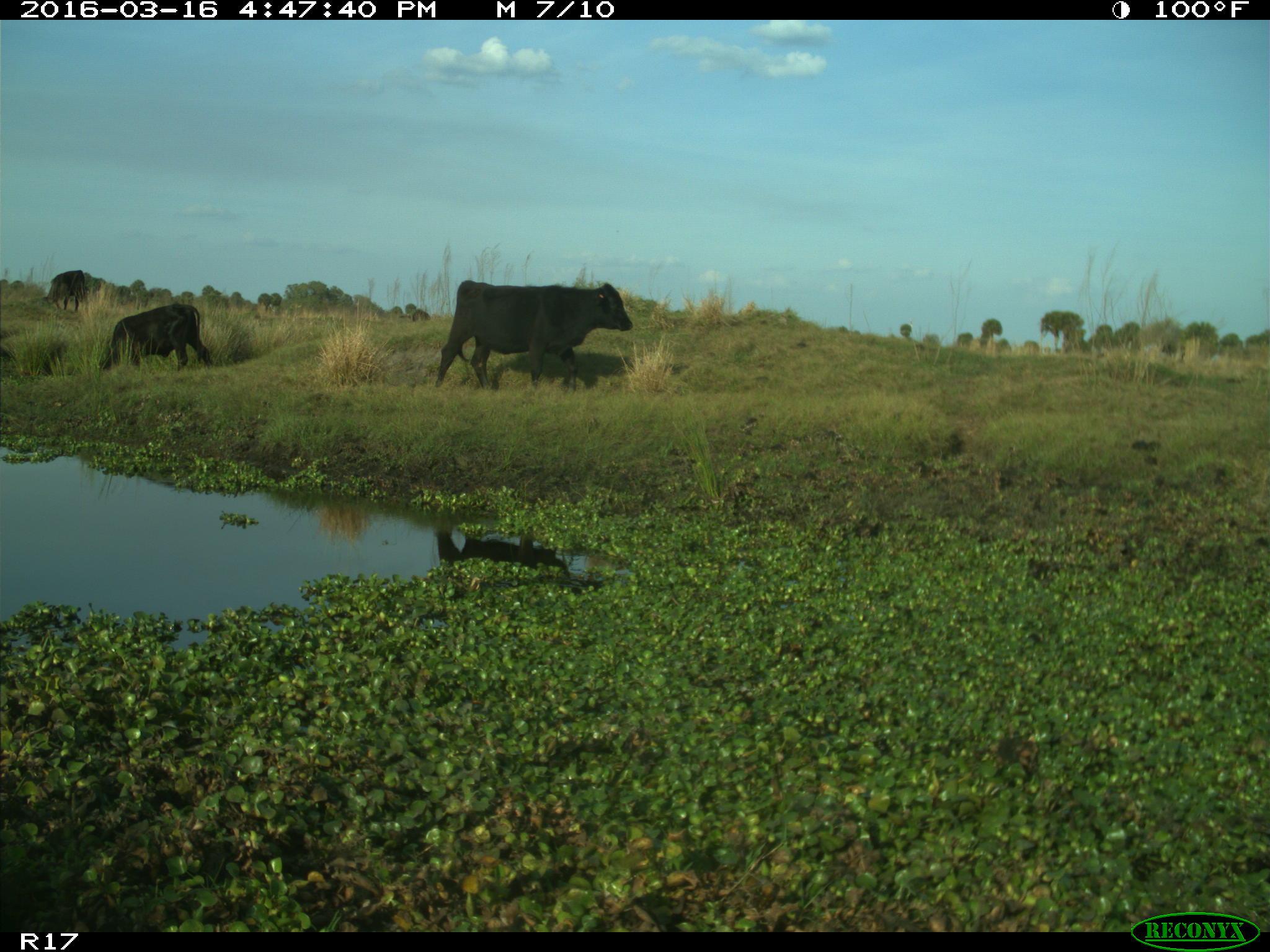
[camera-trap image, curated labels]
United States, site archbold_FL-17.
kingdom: Animalia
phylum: Chordata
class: Mammalia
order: Artiodactyla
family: Bovidae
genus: Bos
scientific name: Bos taurus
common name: domestic cow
Bos taurus (domestic cow).